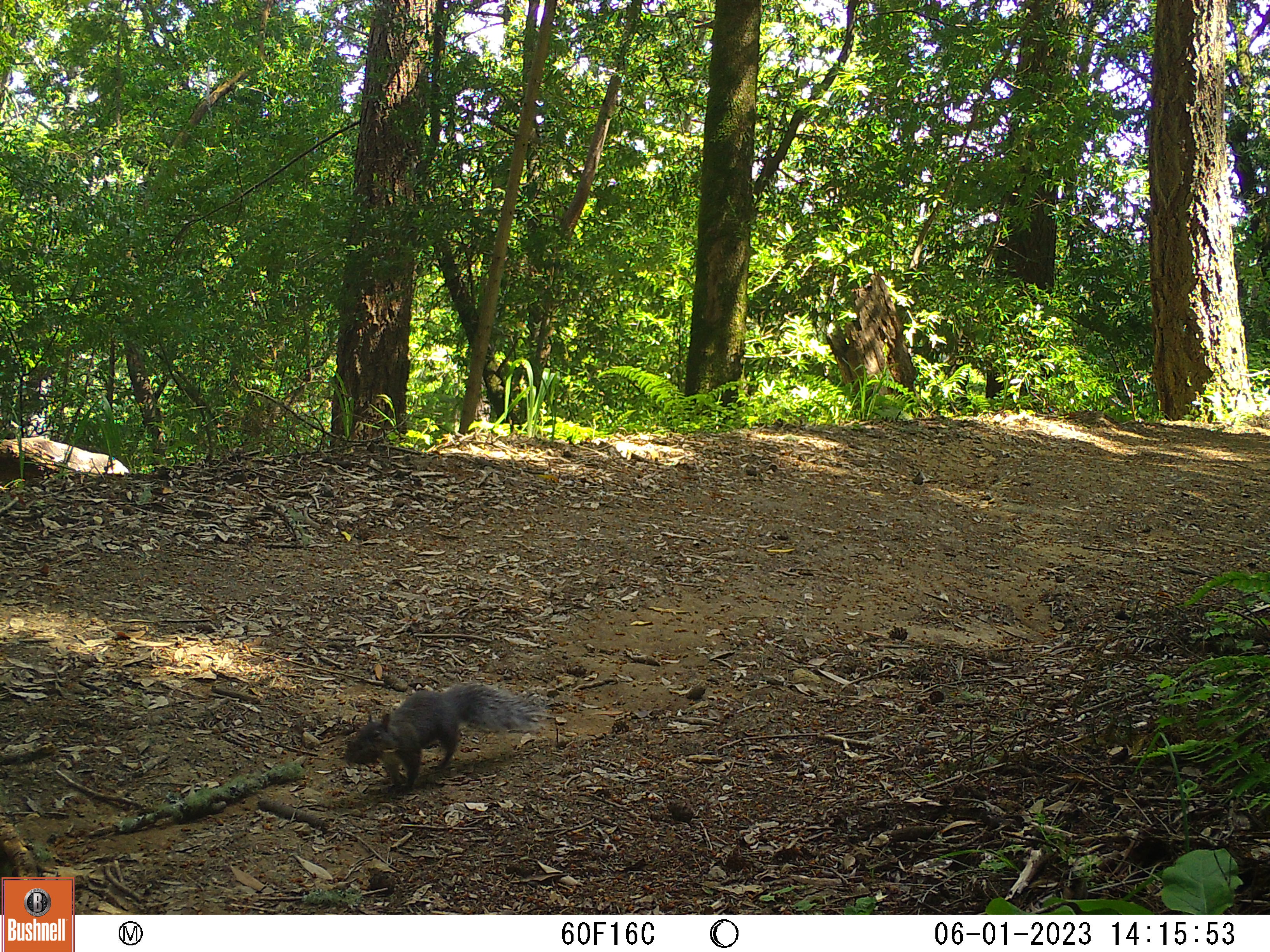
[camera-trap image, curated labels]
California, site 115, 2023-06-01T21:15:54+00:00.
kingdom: Animalia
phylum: Chordata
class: Mammalia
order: Rodentia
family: Sciuridae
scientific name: Sciuridae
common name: squirrel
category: unknown squirrel